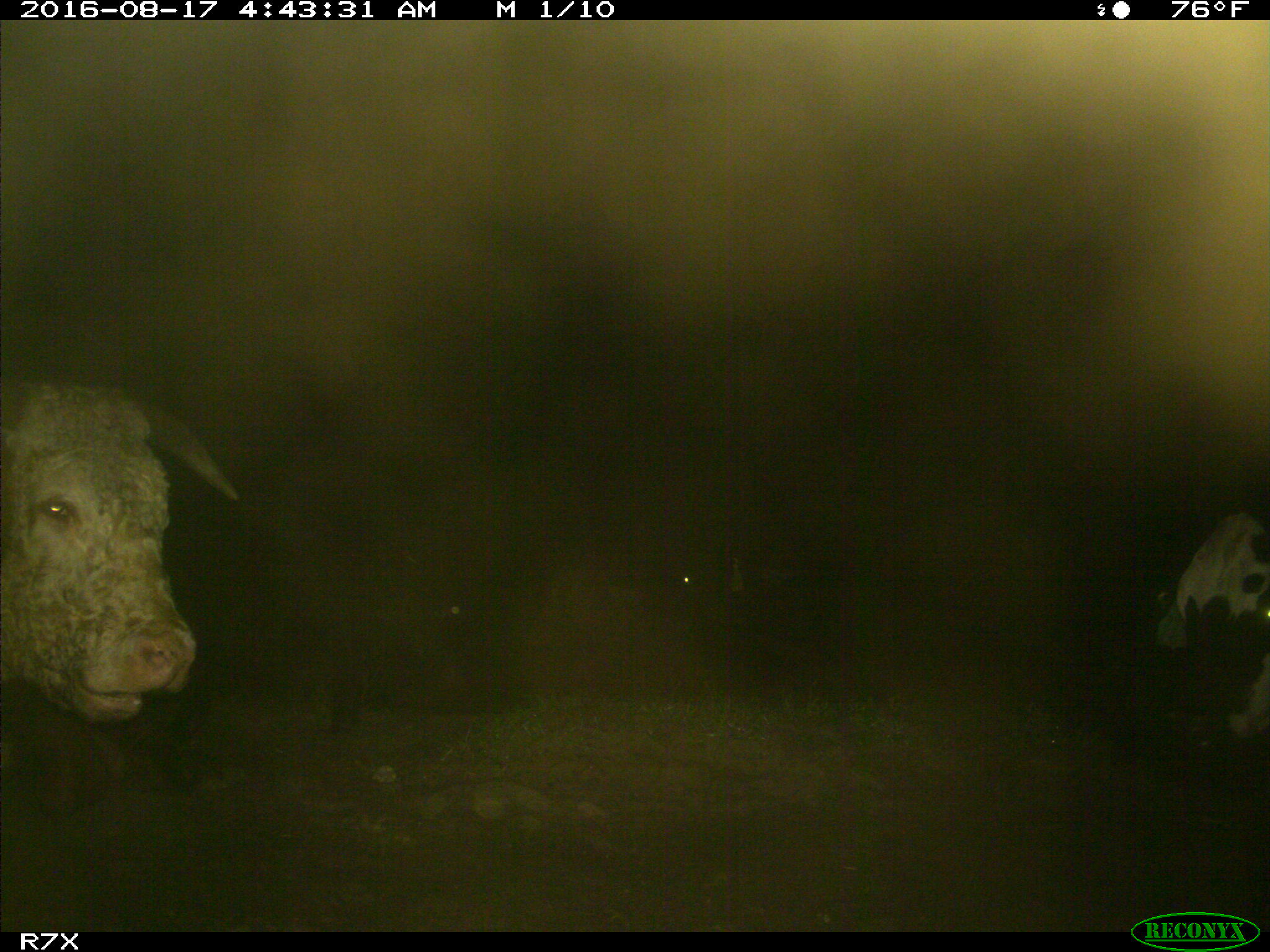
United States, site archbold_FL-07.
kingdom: Animalia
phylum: Chordata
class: Mammalia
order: Artiodactyla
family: Bovidae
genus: Bos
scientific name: Bos taurus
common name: domestic cow